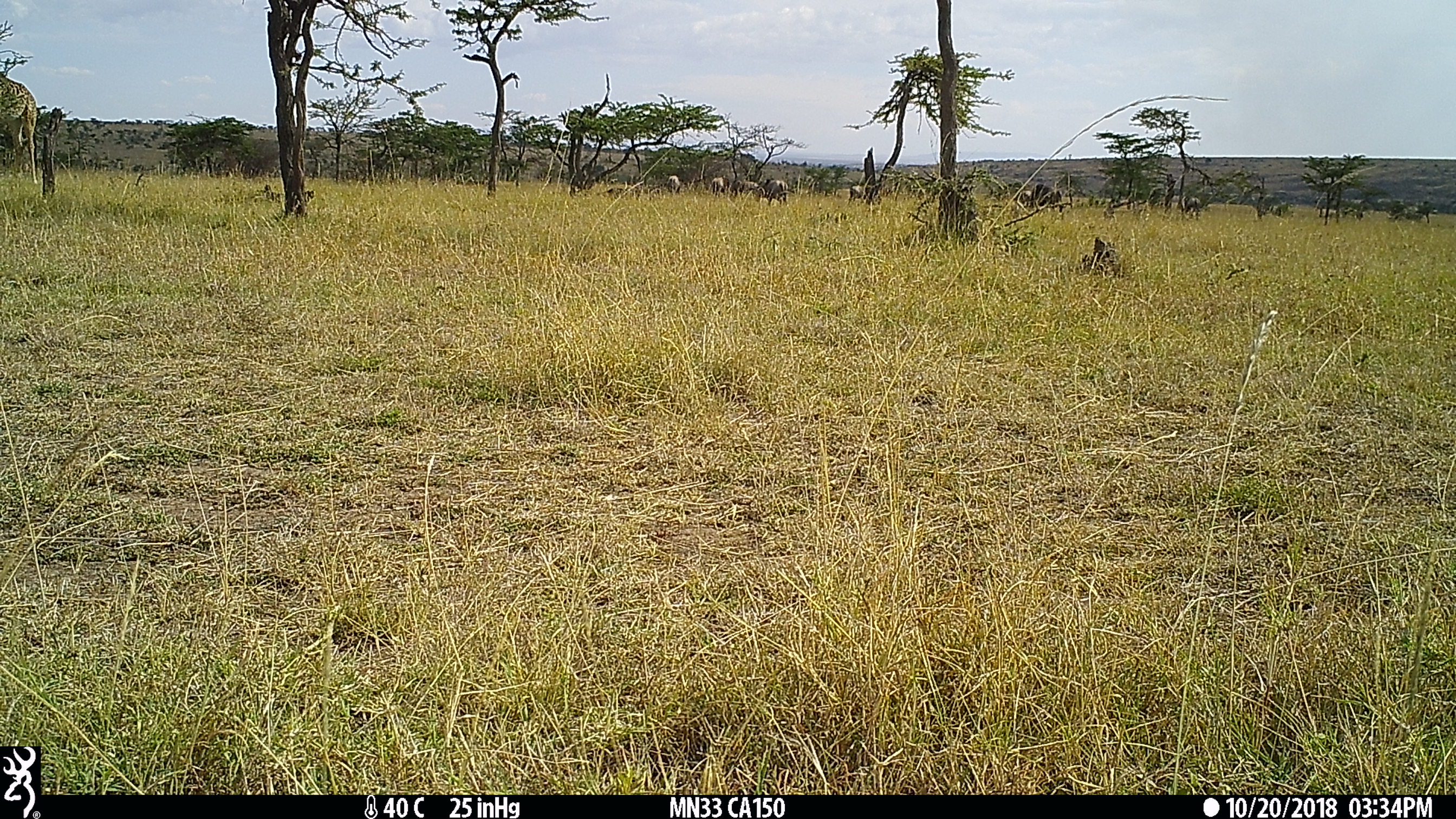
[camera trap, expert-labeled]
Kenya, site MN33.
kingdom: Animalia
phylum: Chordata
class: Mammalia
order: Artiodactyla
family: Giraffidae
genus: Giraffa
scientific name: Giraffa camelopardalis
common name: northern giraffe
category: giraffe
Giraffe (northern giraffe) (Giraffa camelopardalis).